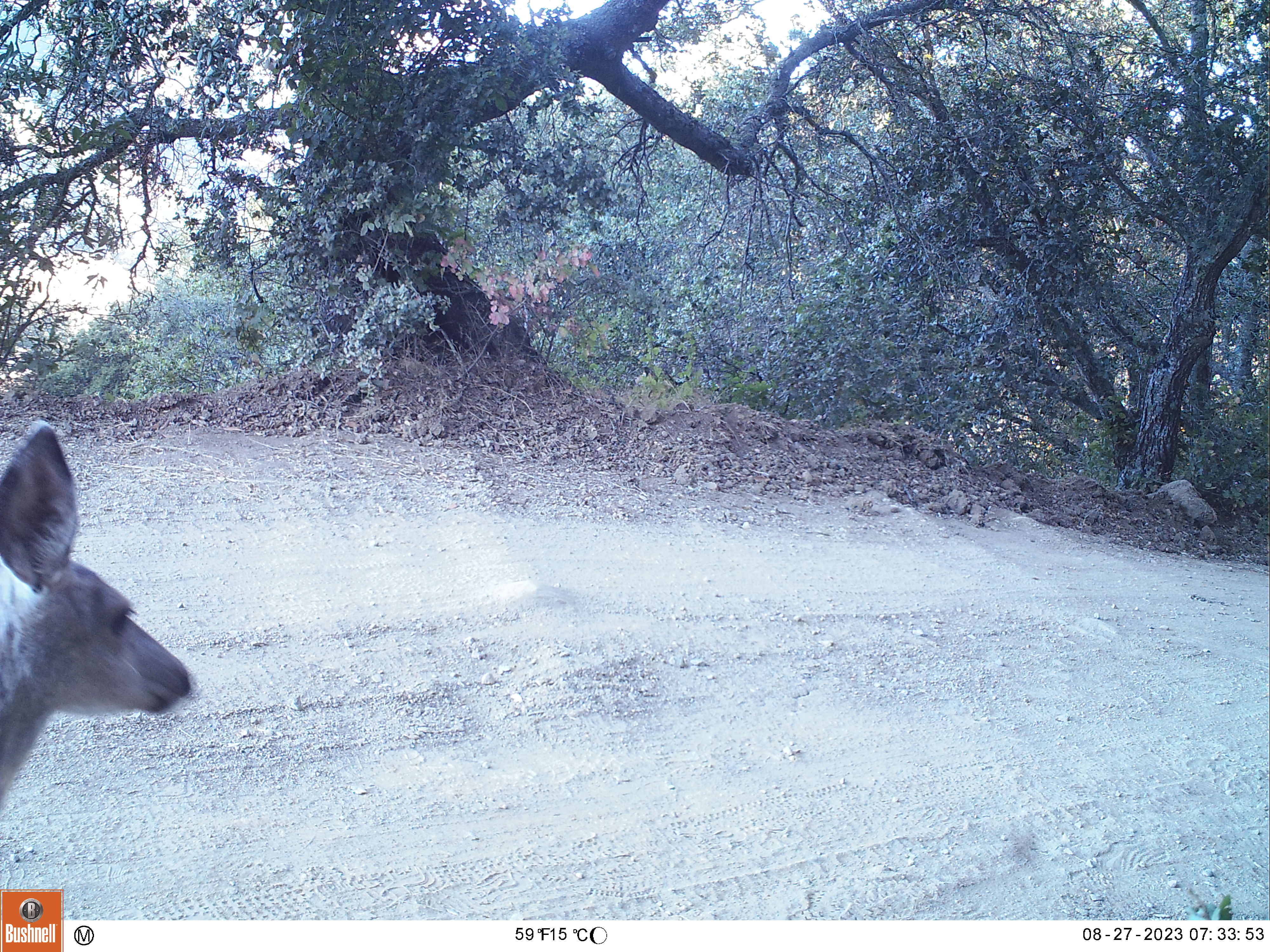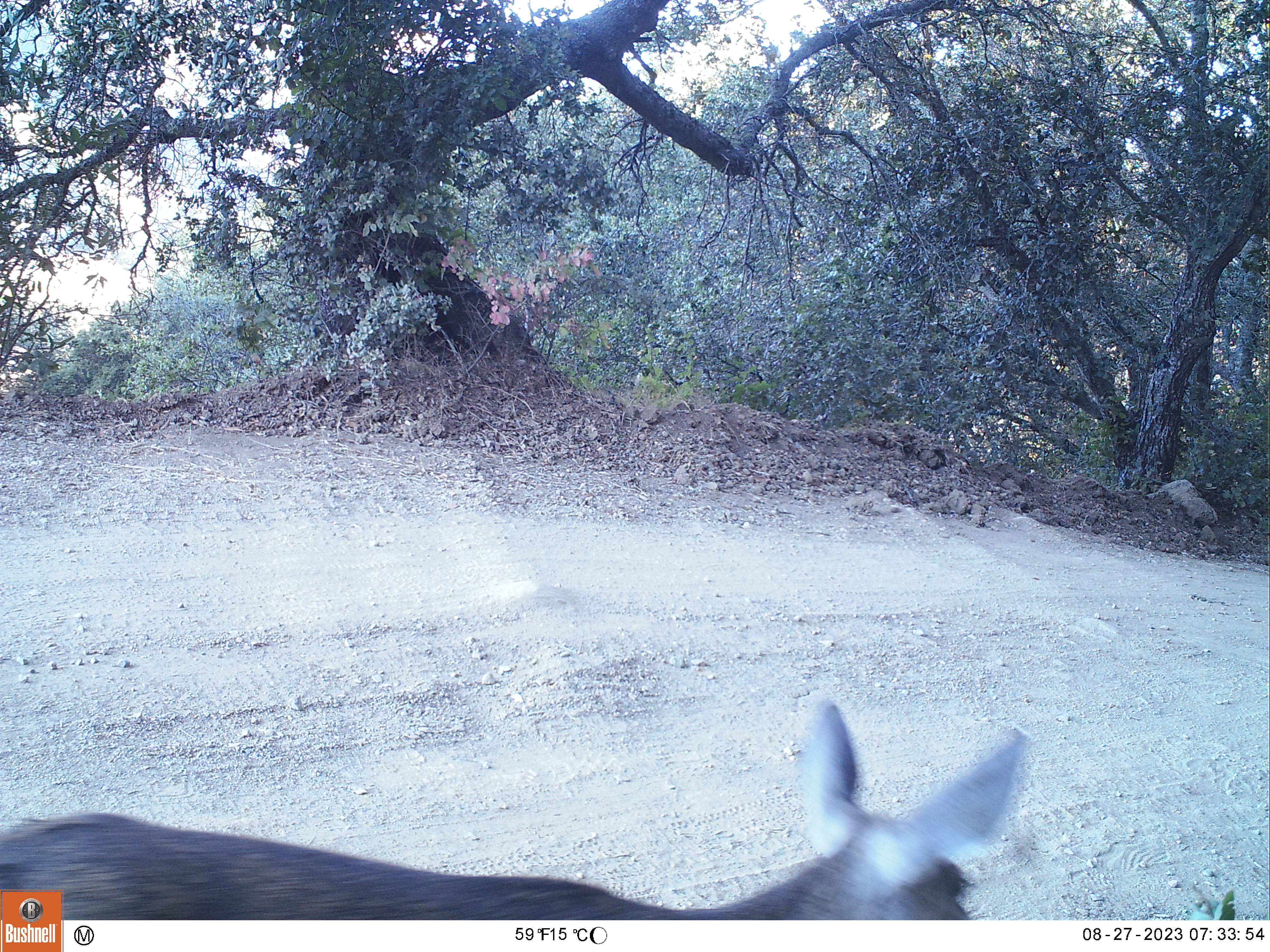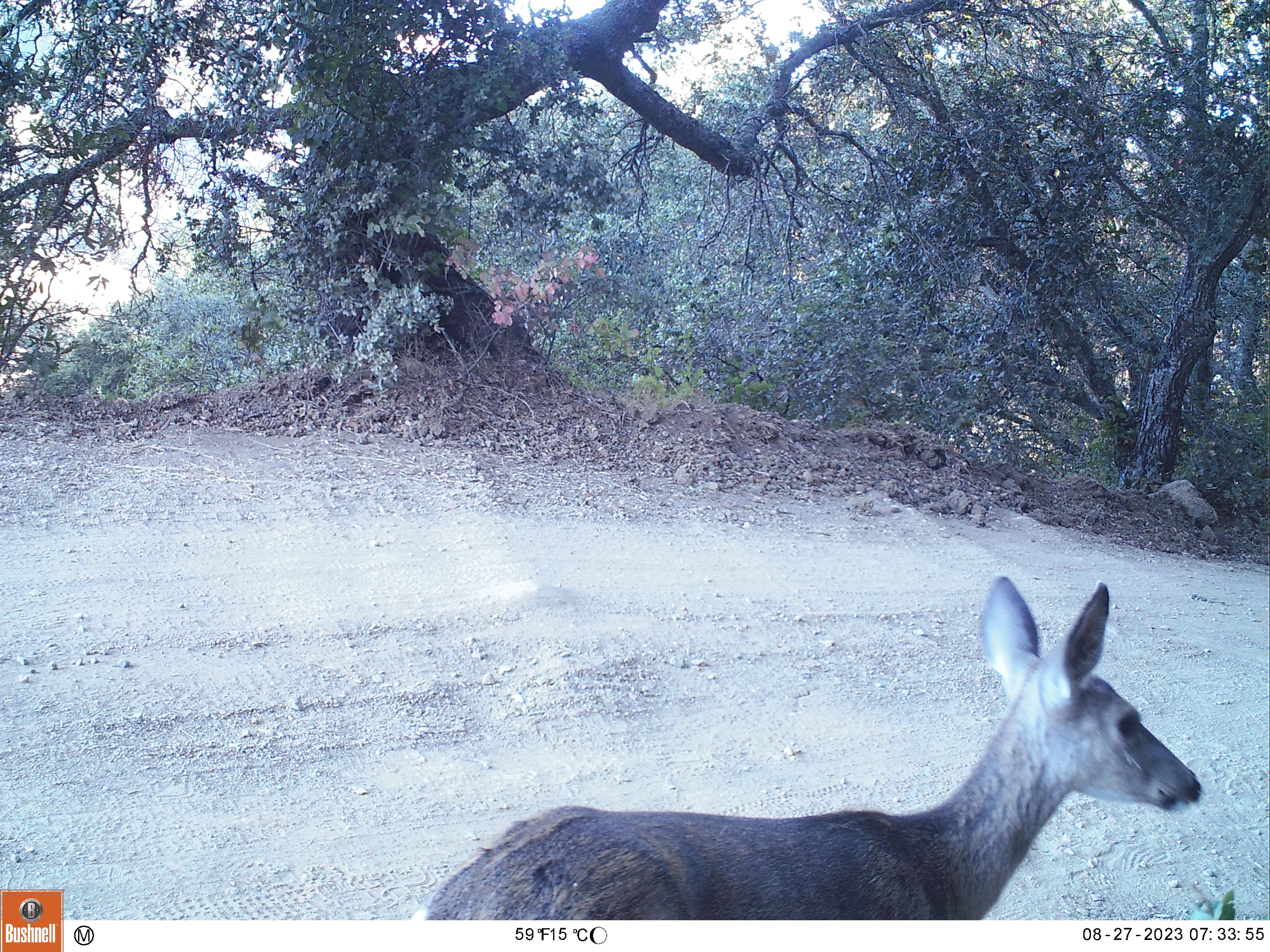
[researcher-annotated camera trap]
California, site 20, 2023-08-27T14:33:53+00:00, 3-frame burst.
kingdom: Animalia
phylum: Chordata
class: Mammalia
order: Artiodactyla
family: Cervidae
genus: Odocoileus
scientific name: Odocoileus hemionus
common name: mule deer